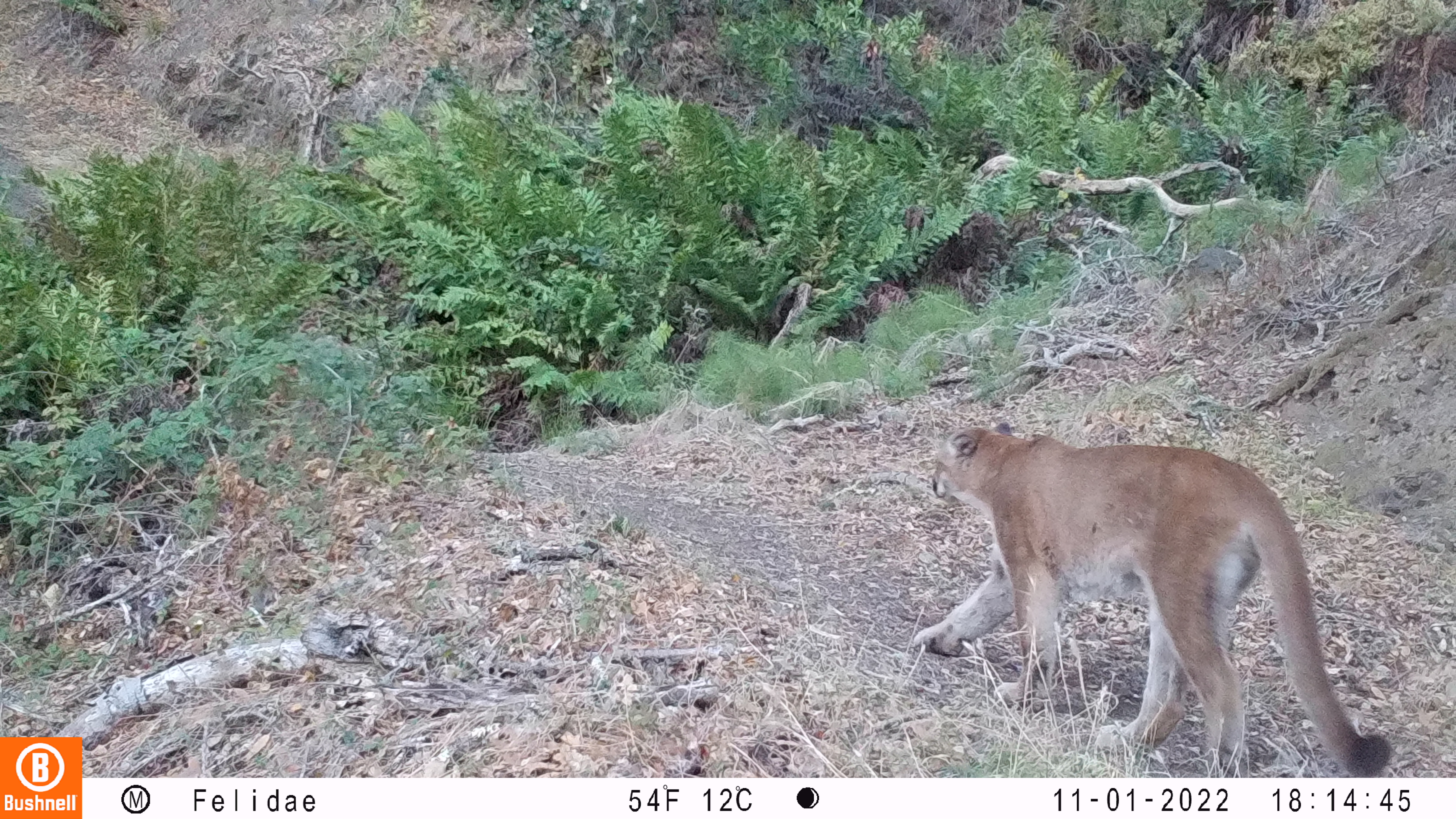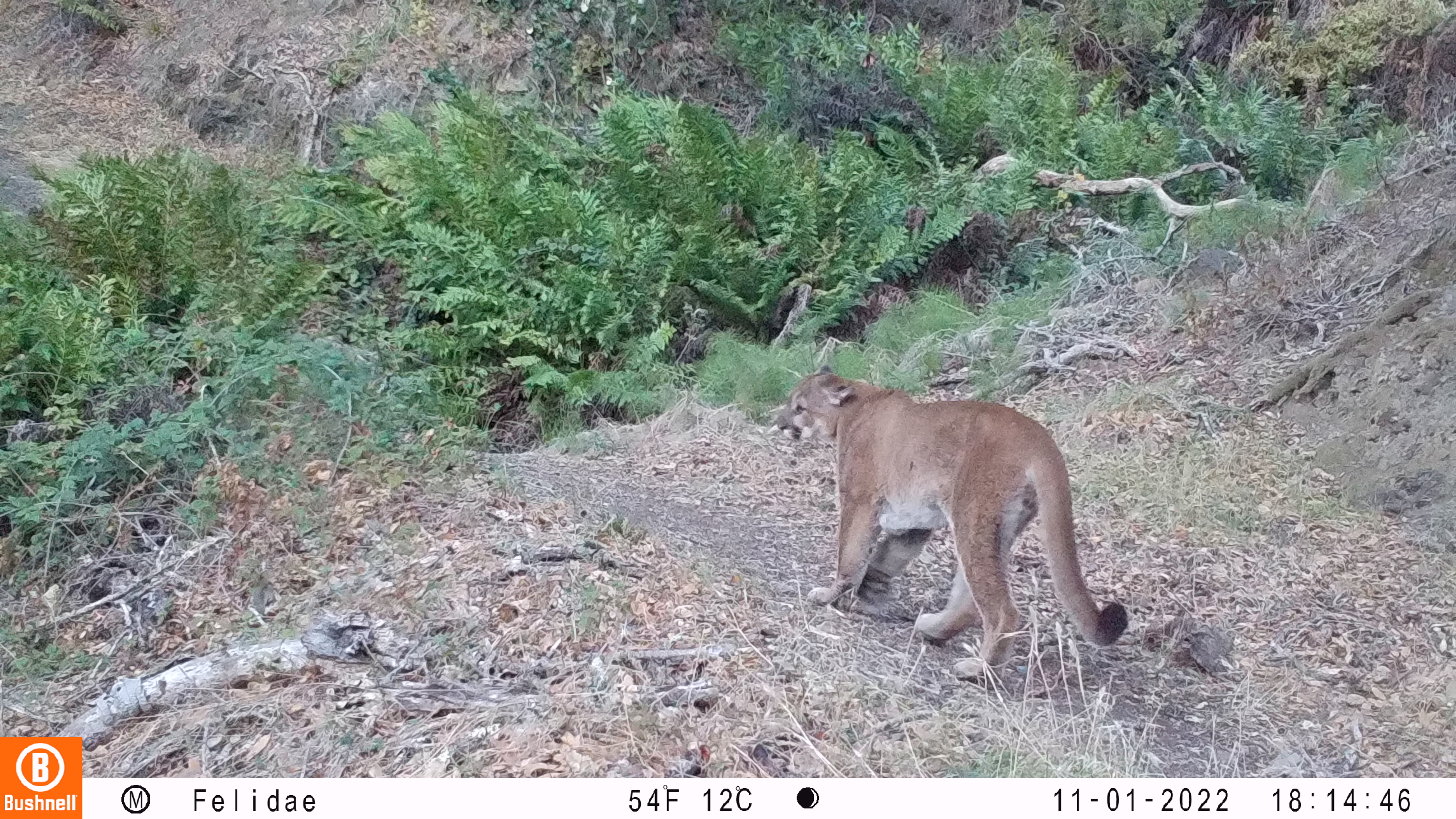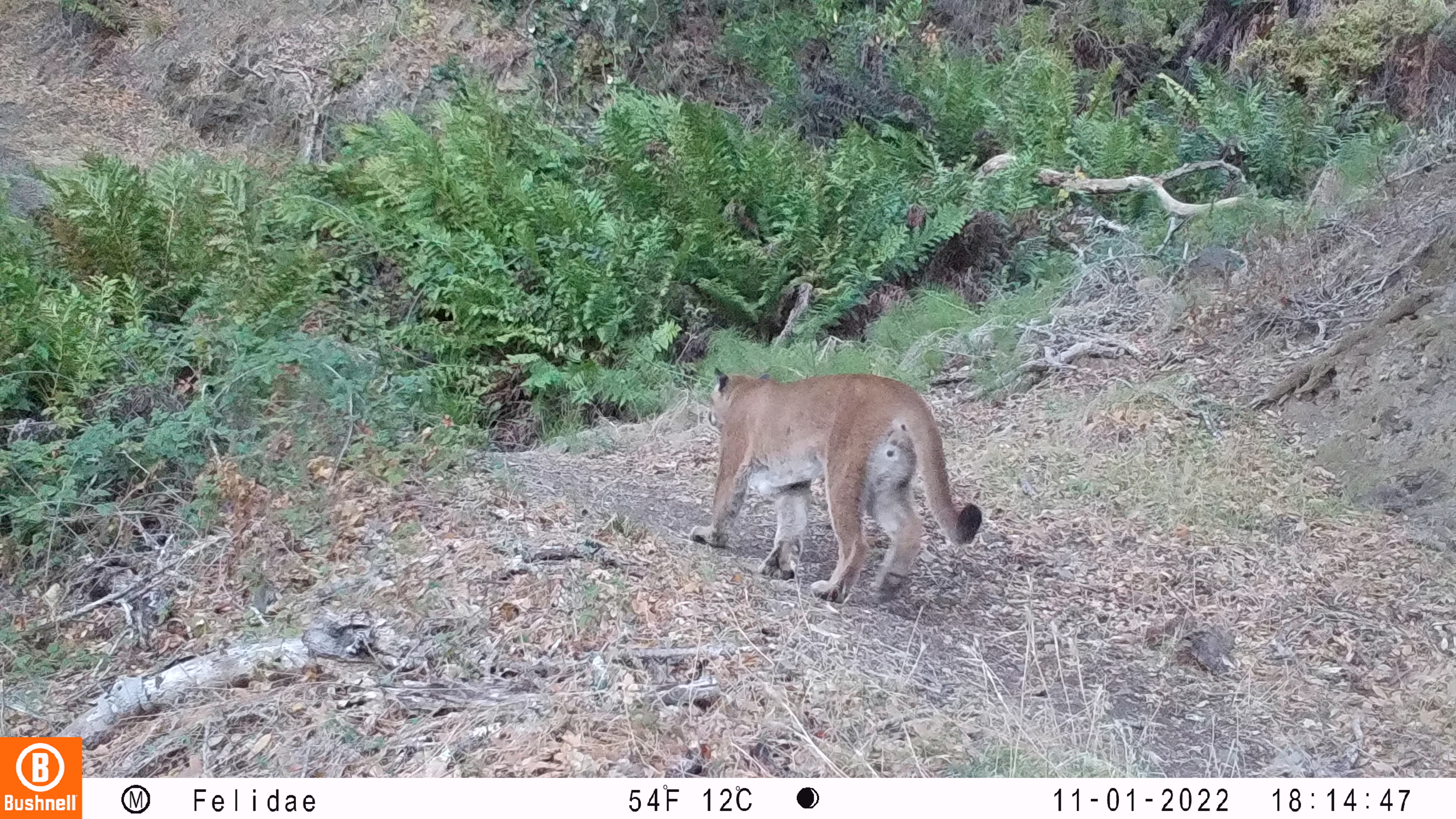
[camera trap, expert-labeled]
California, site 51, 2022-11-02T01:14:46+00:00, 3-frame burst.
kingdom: Animalia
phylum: Chordata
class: Mammalia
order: Carnivora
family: Felidae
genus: Puma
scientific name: Puma concolor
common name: puma